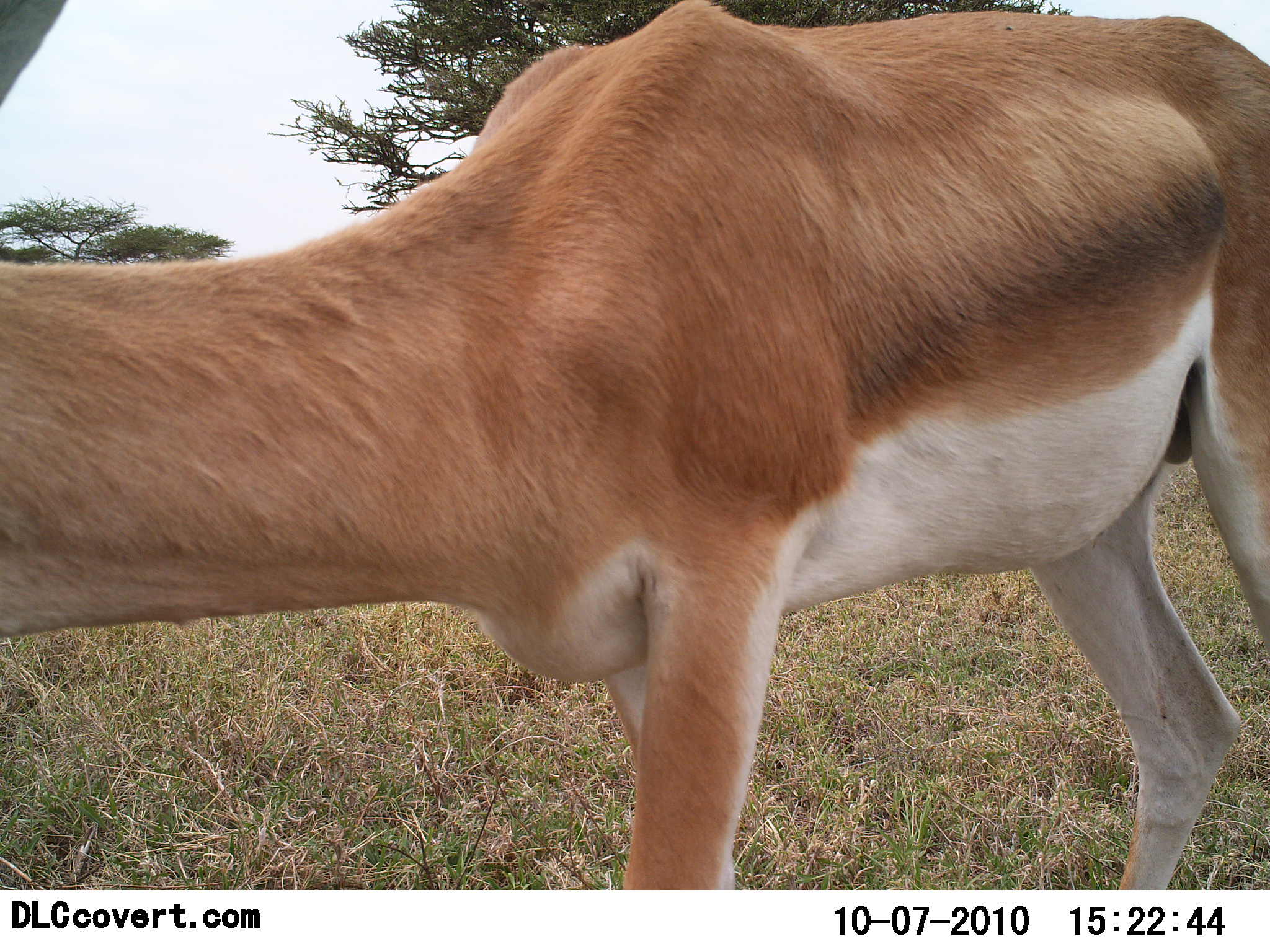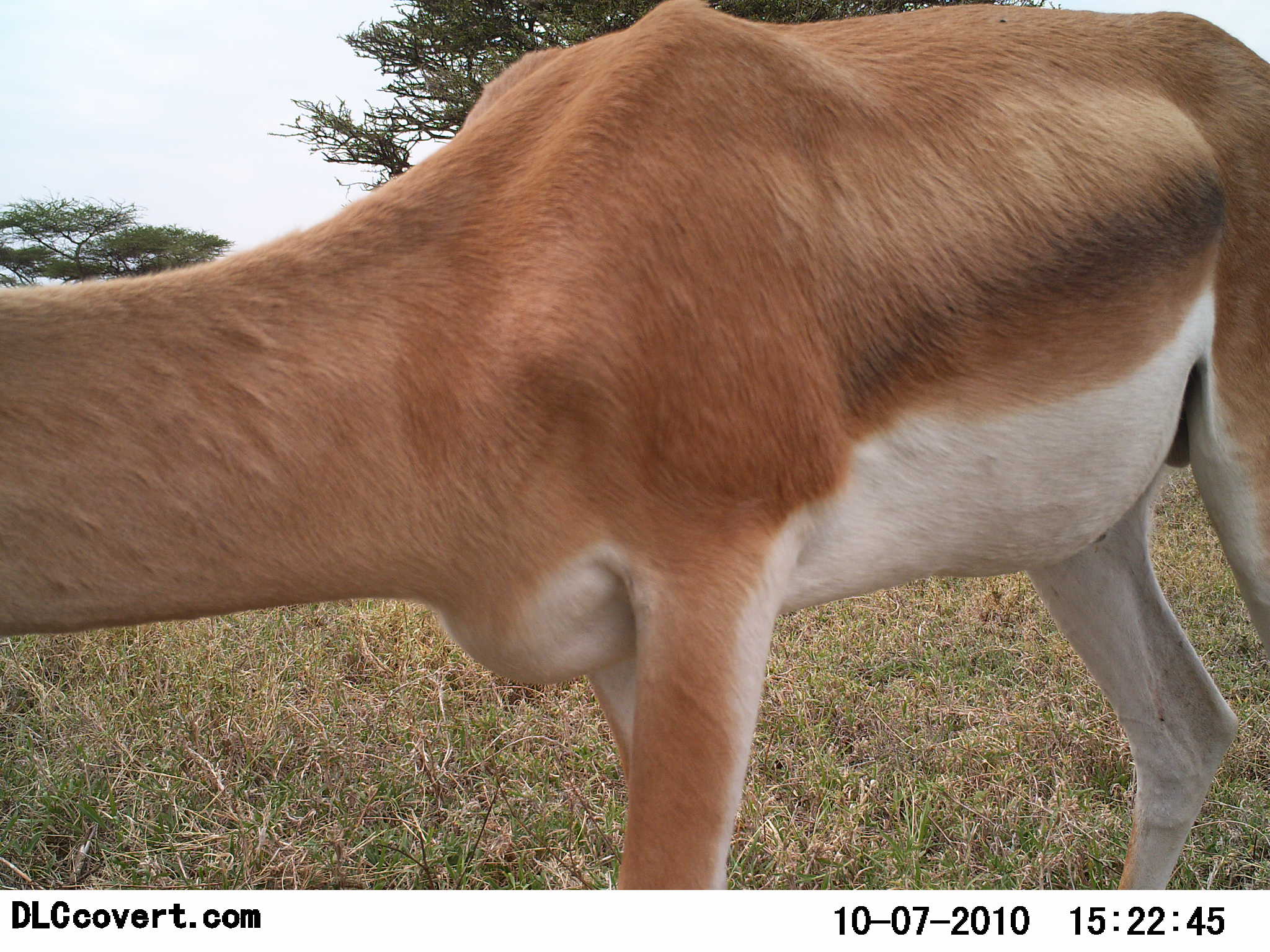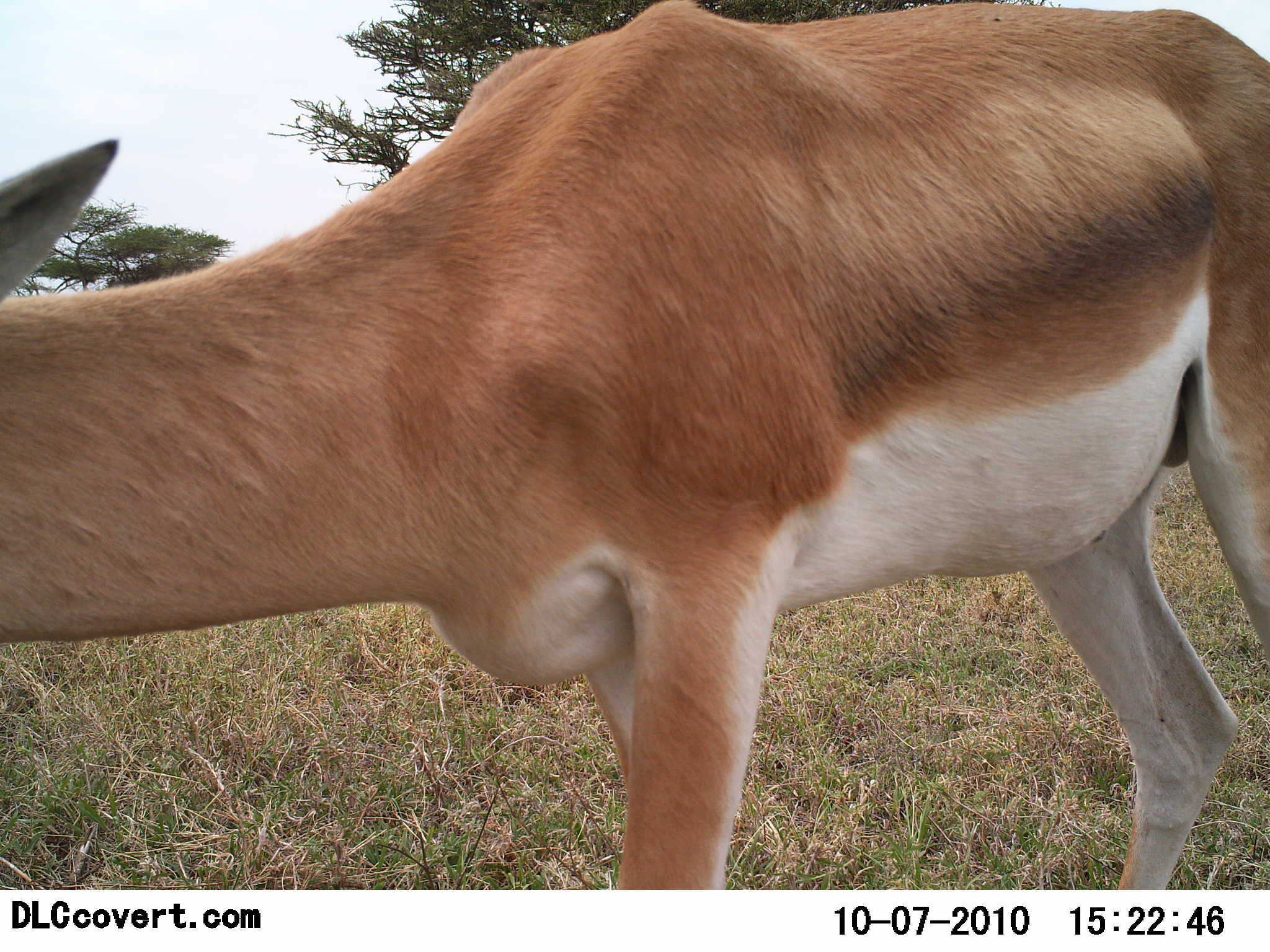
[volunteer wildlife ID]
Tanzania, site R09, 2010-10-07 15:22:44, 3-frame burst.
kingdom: Animalia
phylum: Chordata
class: Mammalia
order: Artiodactyla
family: Bovidae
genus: Nanger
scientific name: Nanger granti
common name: grant's gazelle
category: gazellegrants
Gazellegrants (grant's gazelle) (Nanger granti), count 1. Behavior (volunteer vote fractions): standing 61%, resting 0%, moving 11%, interacting 0%. Young present (vote fraction): 6%. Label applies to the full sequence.